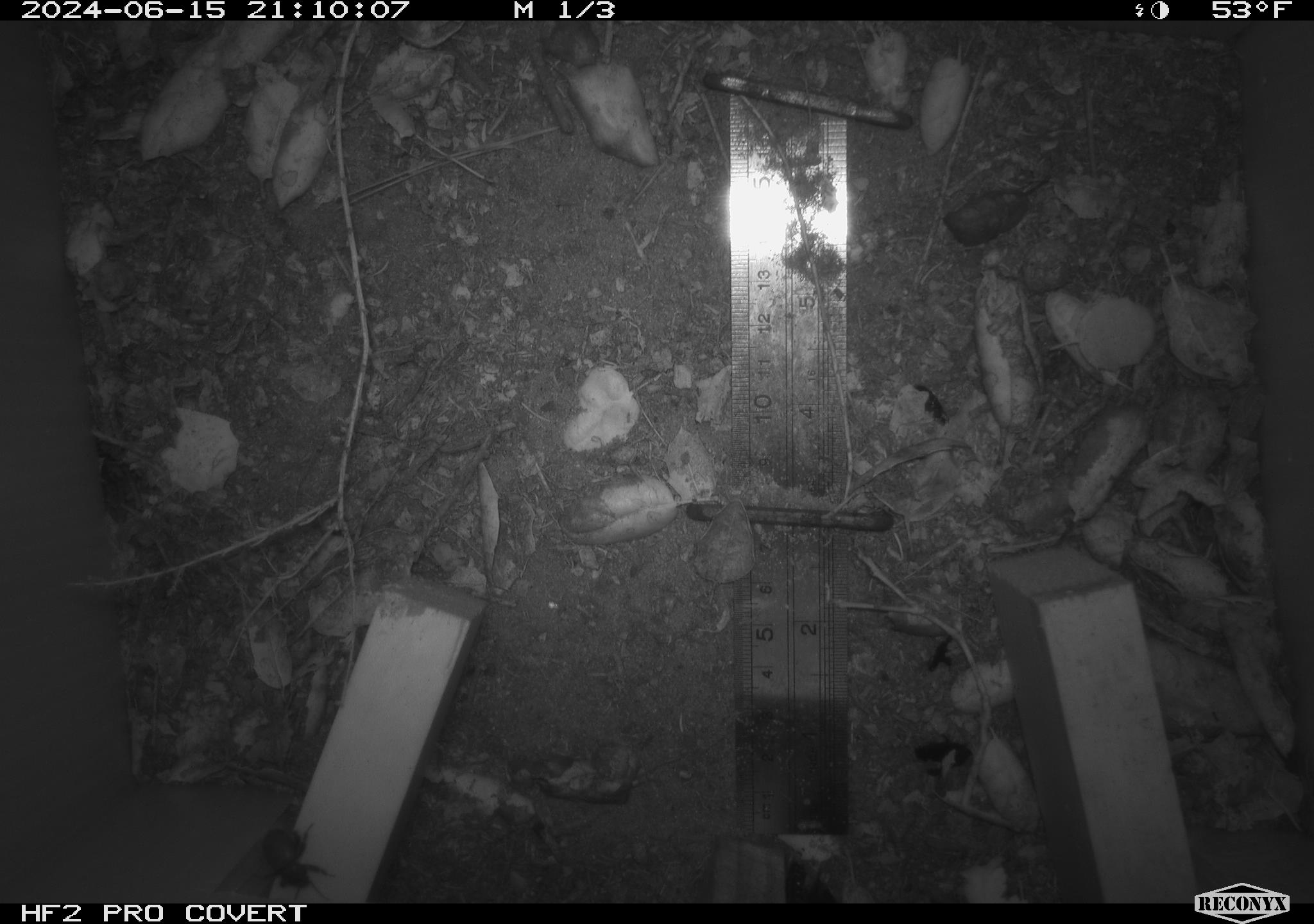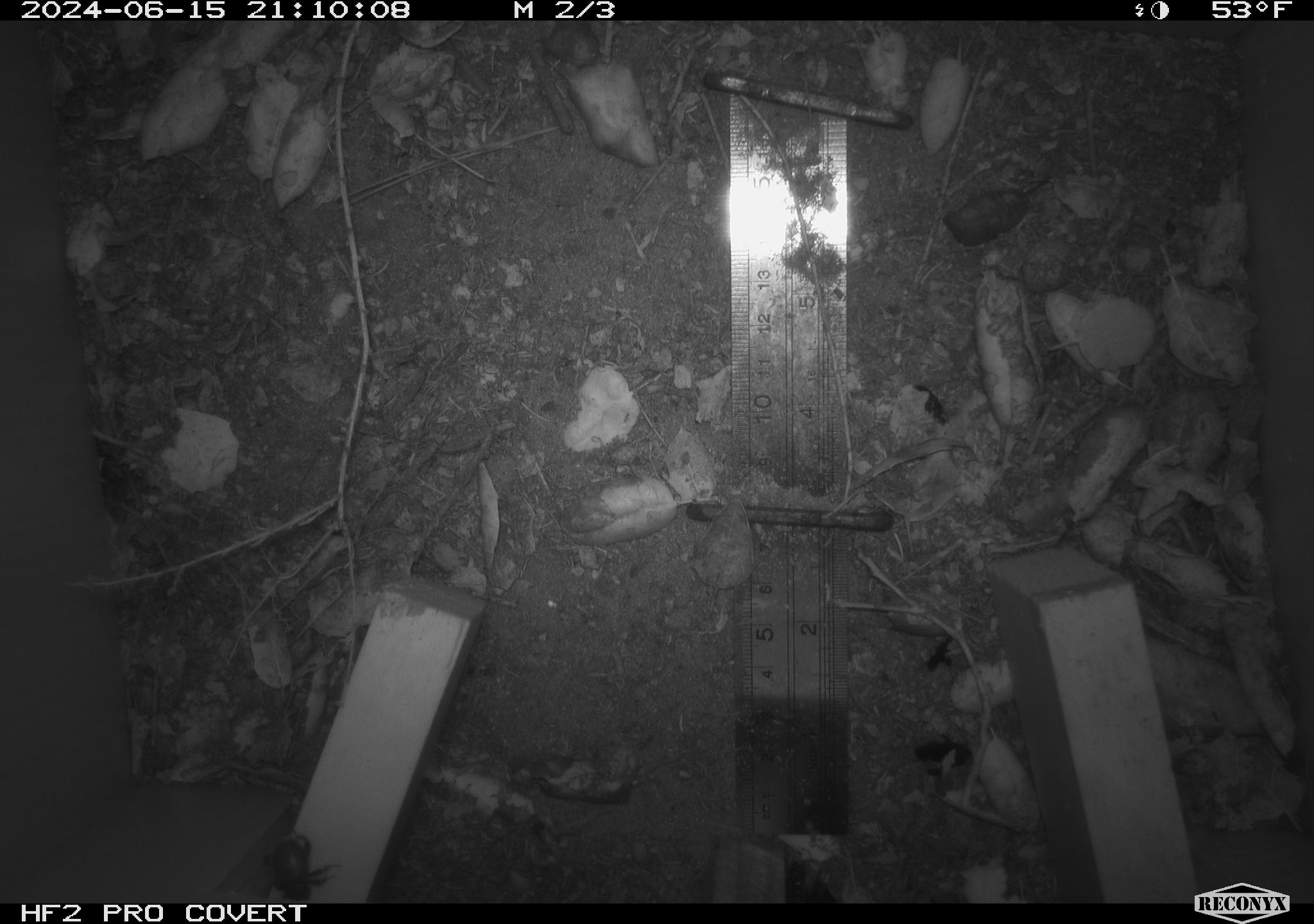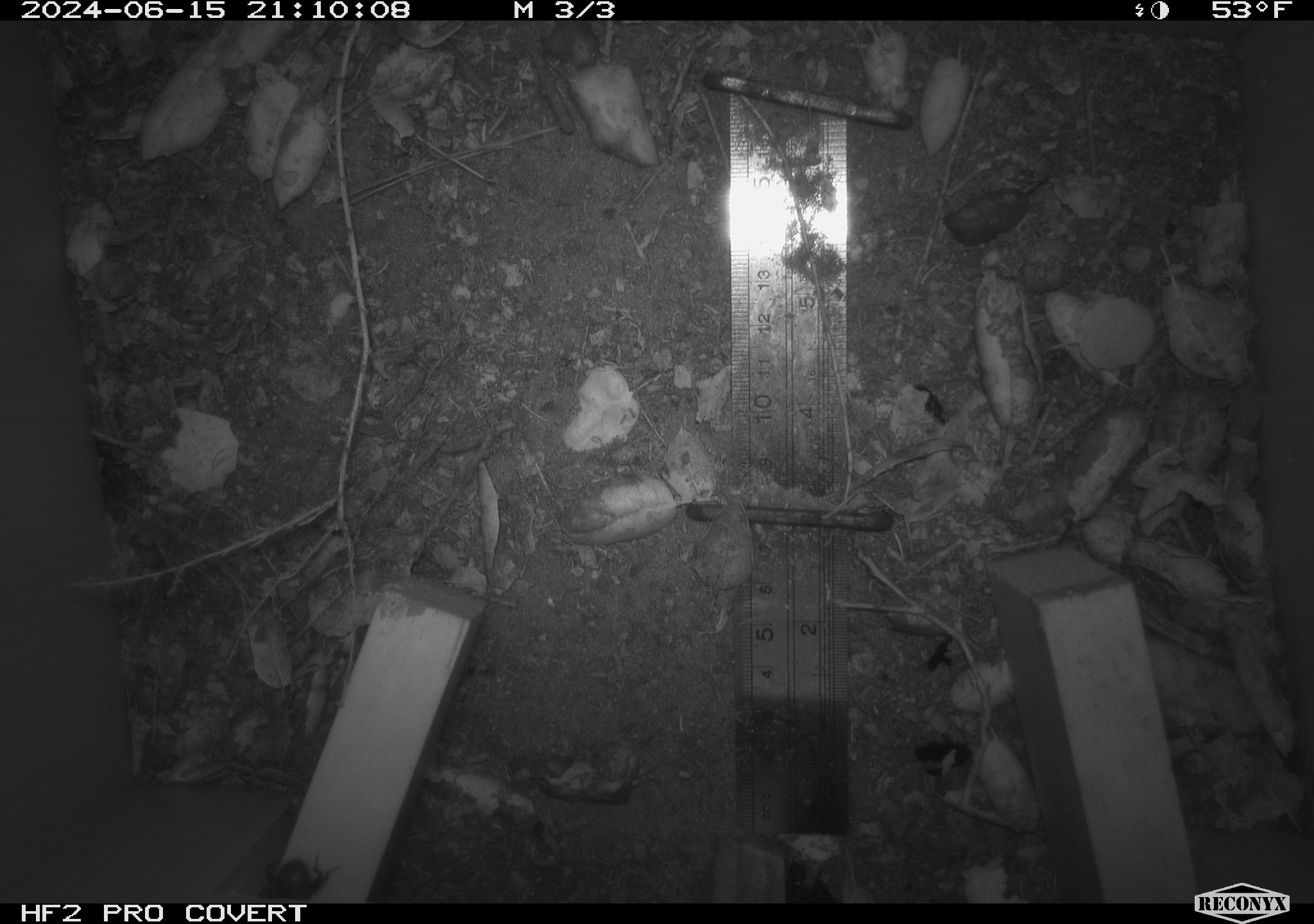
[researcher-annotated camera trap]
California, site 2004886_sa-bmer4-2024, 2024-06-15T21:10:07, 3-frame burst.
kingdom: Animalia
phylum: Chordata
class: Mammalia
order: Rodentia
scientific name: Rodentia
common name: woodrat or rat or mouse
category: woodrat or rat or mouse species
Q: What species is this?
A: Woodrat or rat or mouse species (woodrat or rat or mouse) (Rodentia).